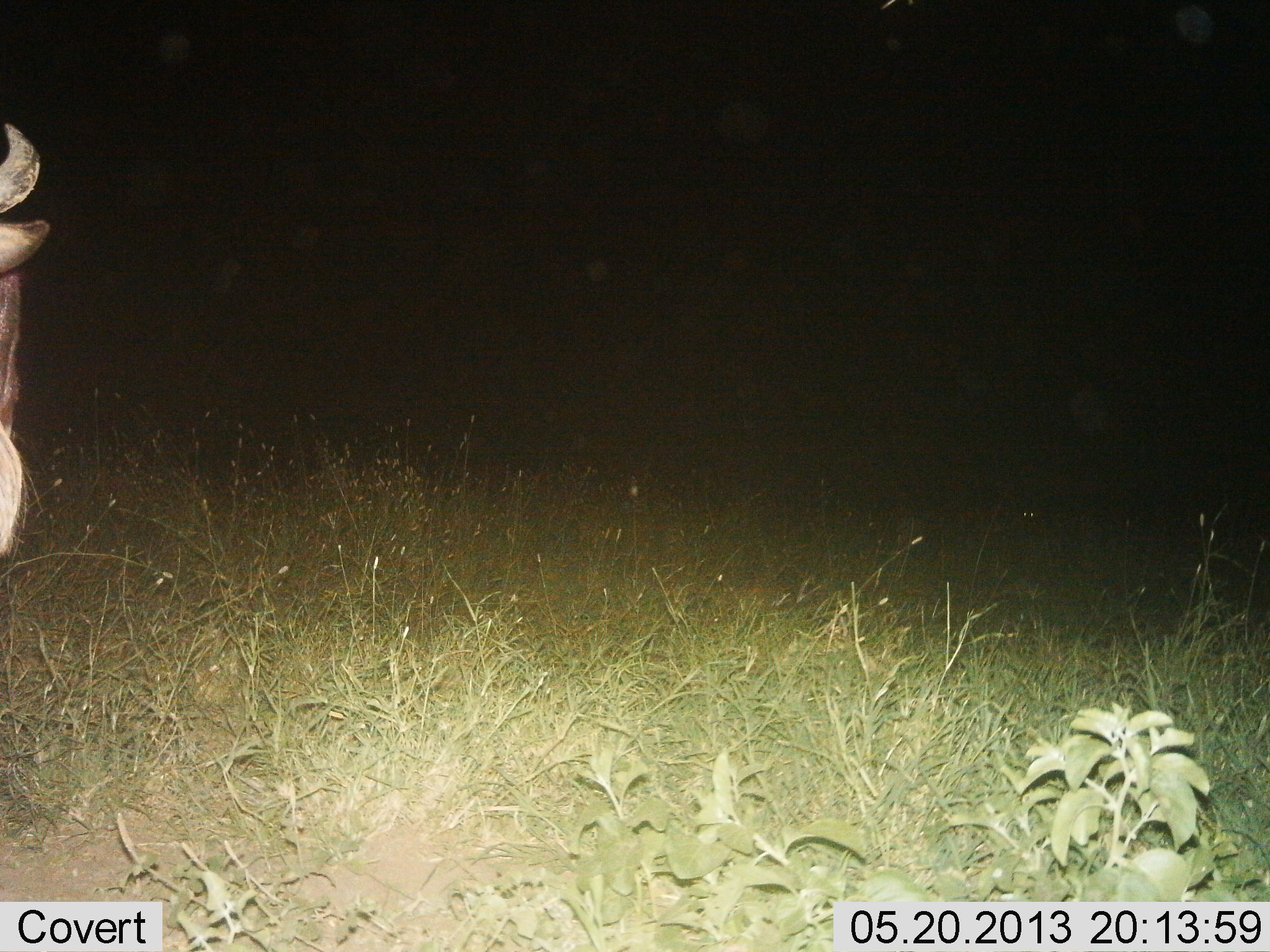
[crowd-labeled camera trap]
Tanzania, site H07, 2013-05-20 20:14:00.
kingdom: Animalia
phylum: Chordata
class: Mammalia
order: Artiodactyla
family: Bovidae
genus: Connochaetes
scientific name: Connochaetes taurinus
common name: blue wildebeest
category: wildebeest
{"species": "wildebeest (blue wildebeest) (Connochaetes taurinus)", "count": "1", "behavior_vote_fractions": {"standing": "90%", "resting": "5%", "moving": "15%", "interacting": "0%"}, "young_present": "0%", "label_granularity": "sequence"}